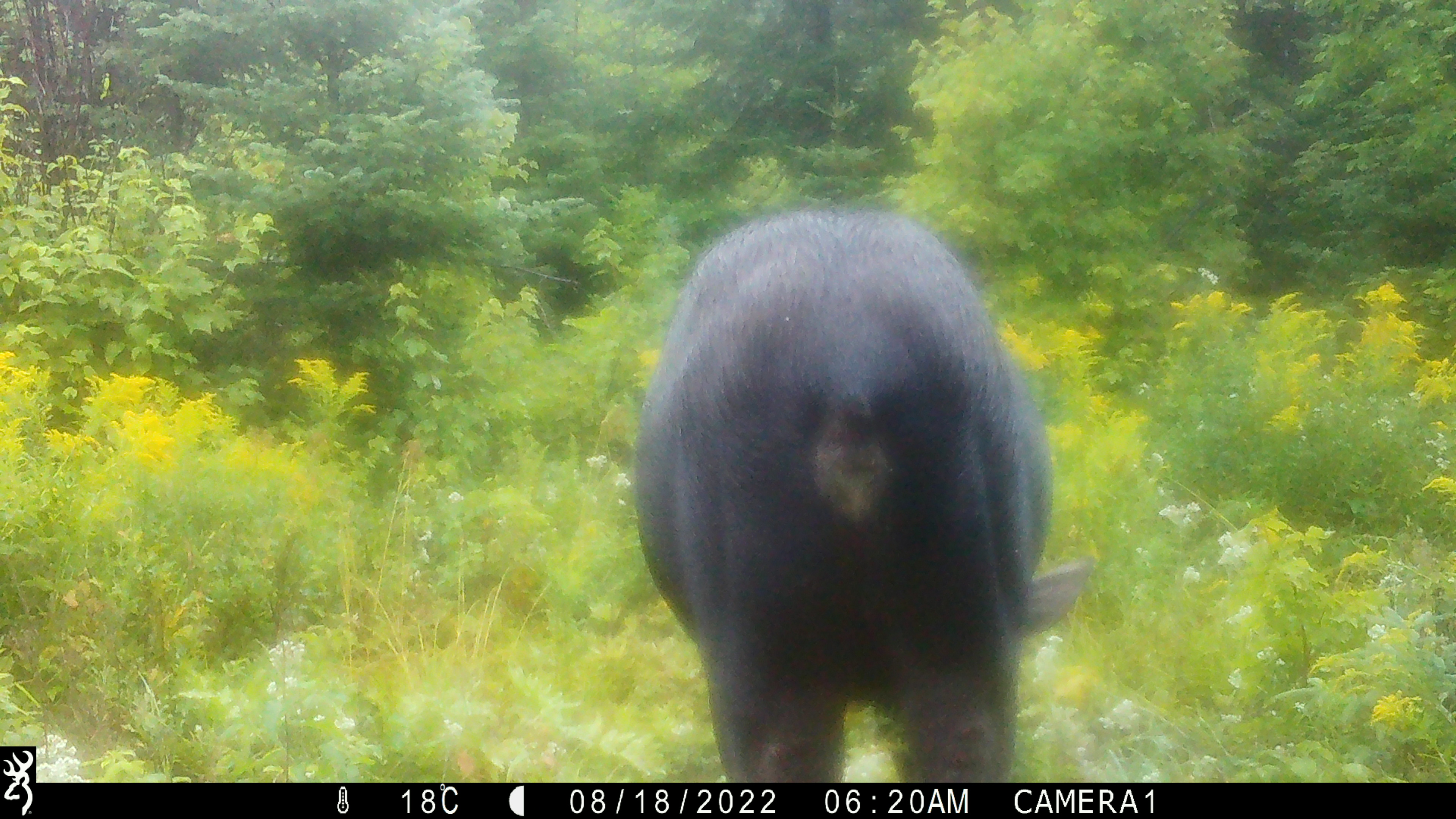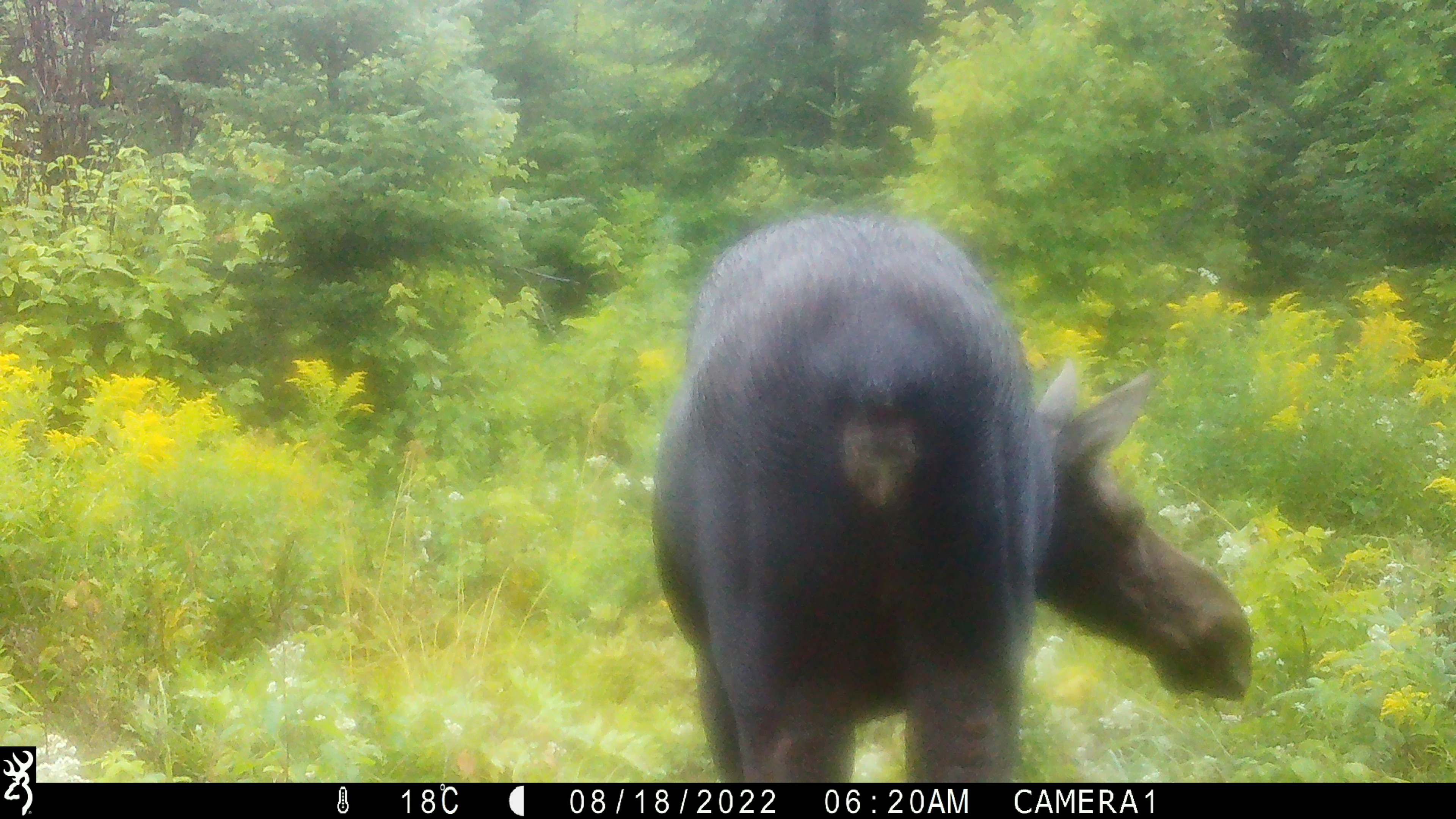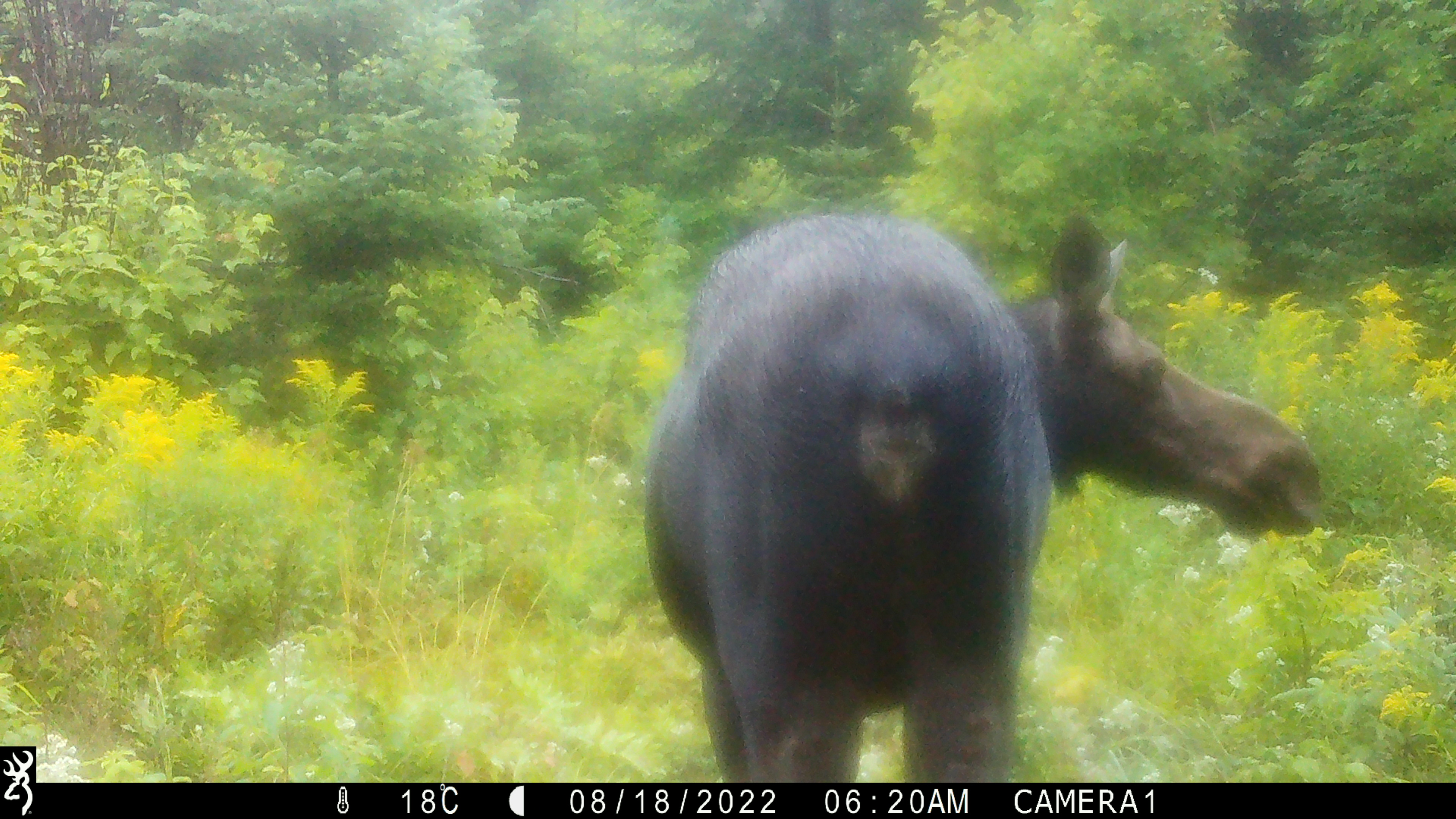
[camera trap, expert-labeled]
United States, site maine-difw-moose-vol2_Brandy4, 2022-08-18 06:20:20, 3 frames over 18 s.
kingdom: Animalia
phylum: Chordata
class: Mammalia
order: Artiodactyla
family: Cervidae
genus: Alces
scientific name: Alces alces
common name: moose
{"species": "moose (Alces alces)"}